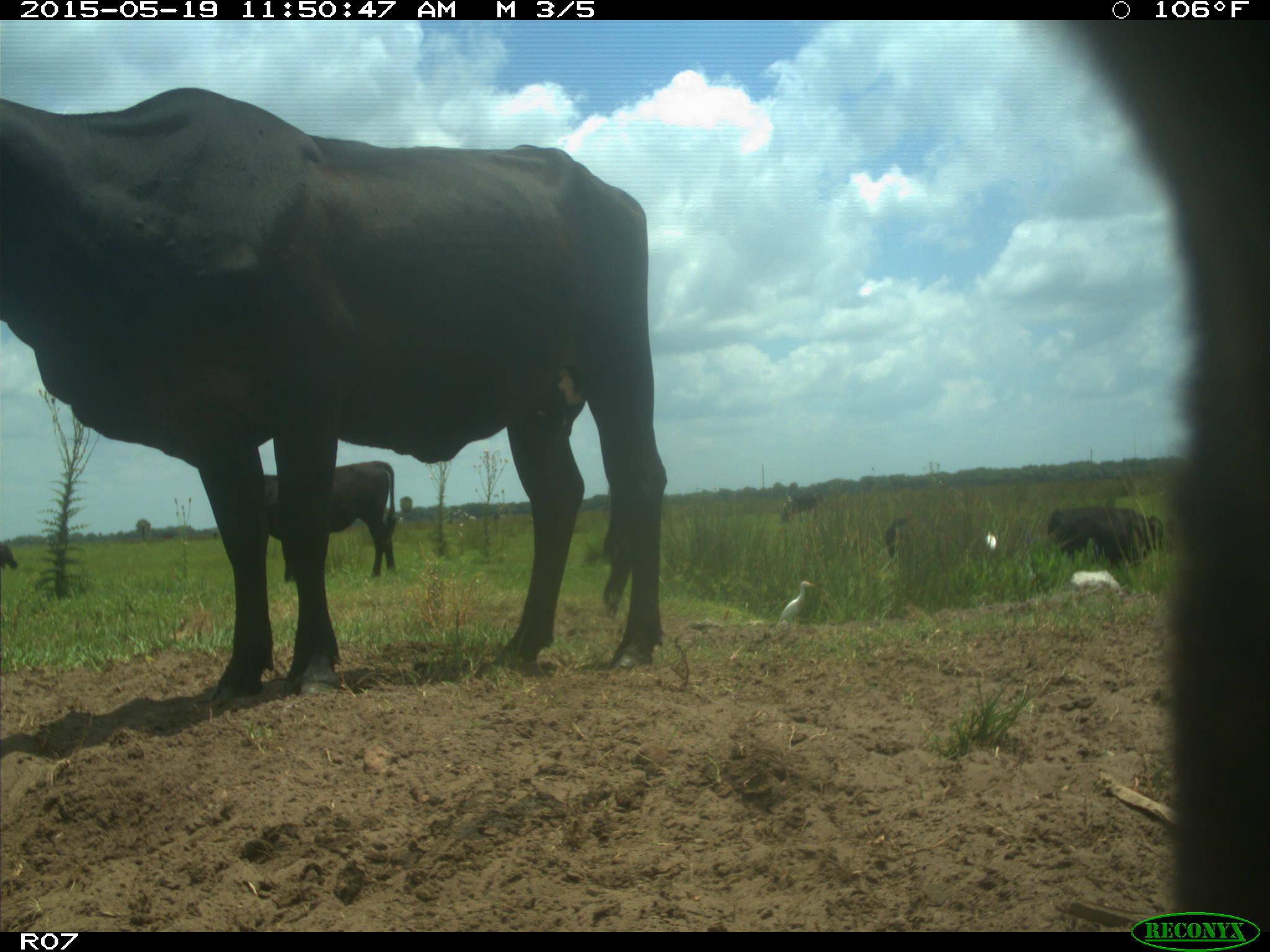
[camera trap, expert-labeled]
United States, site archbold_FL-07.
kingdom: Animalia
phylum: Chordata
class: Mammalia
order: Artiodactyla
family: Bovidae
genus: Bos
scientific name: Bos taurus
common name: domestic cow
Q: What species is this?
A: Bos taurus (domestic cow).